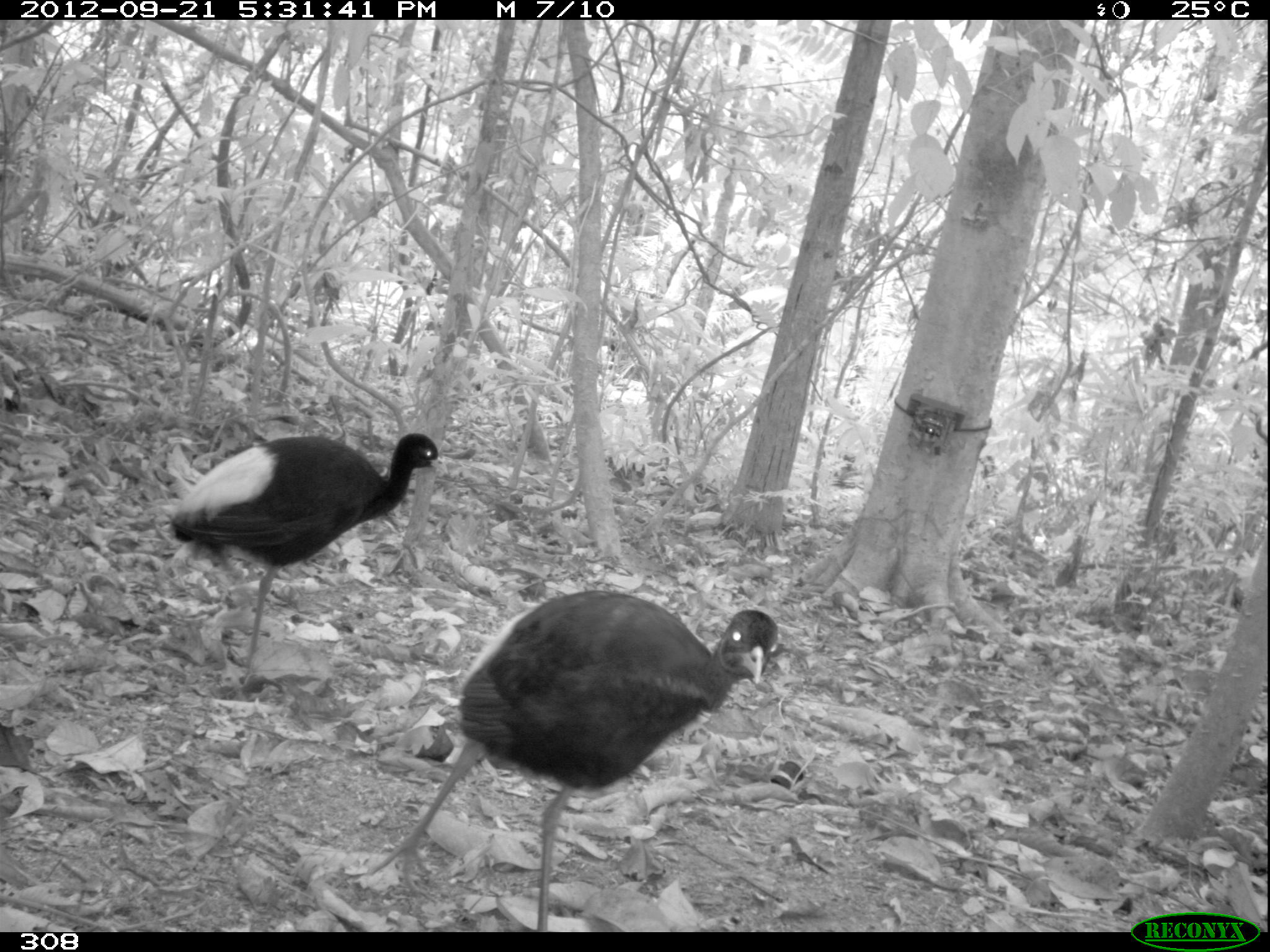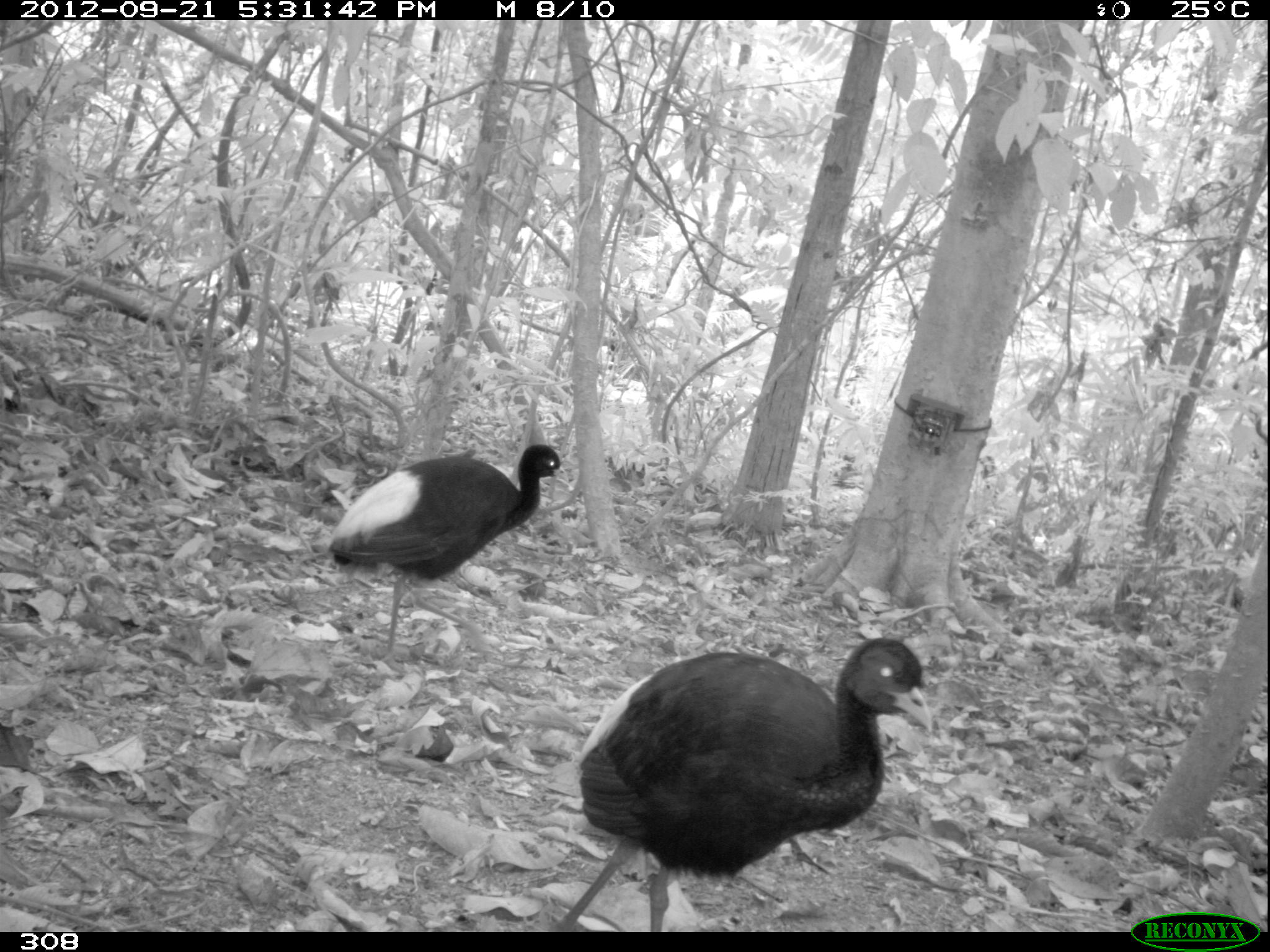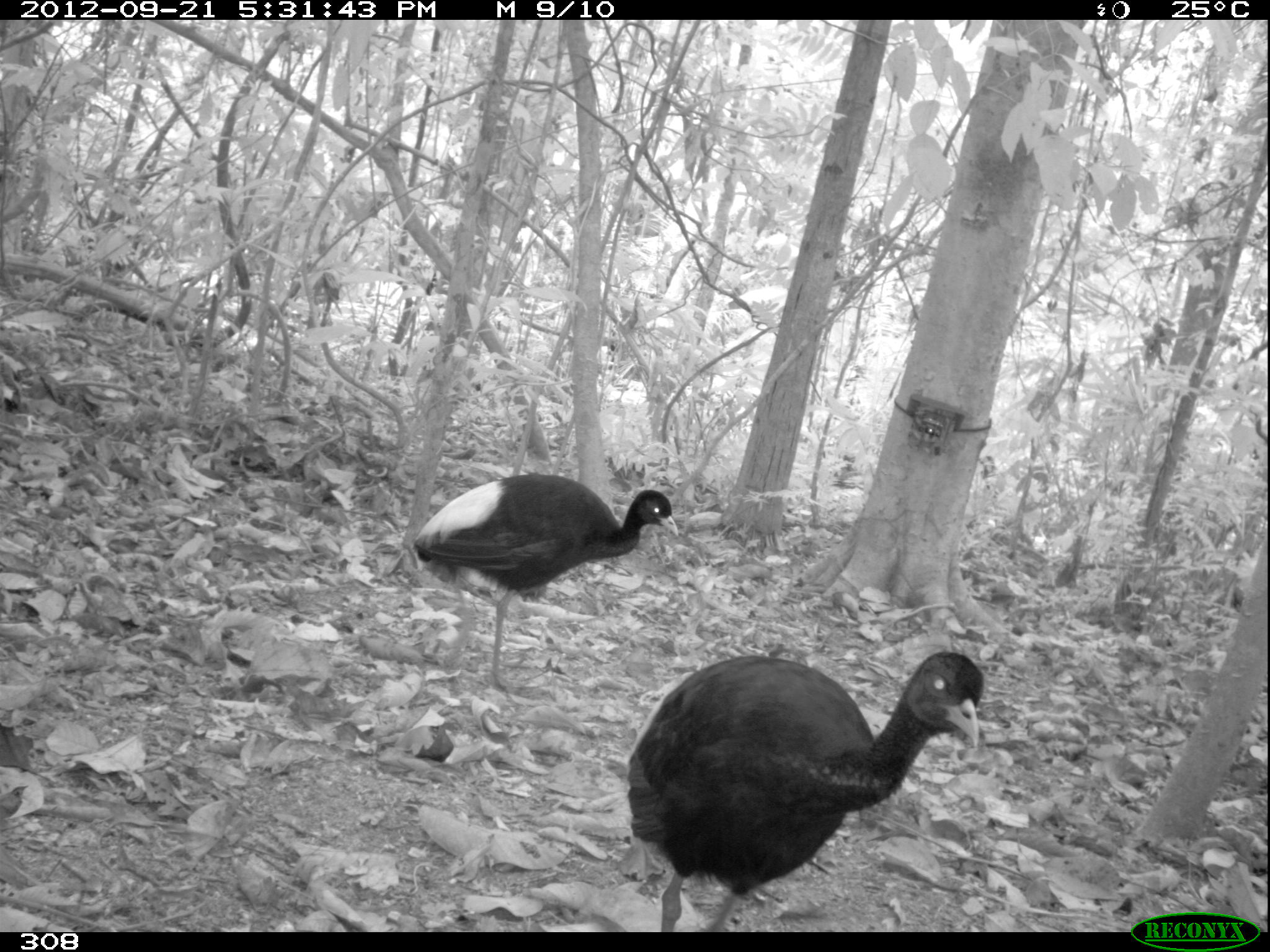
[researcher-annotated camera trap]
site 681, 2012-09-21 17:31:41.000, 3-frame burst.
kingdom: Animalia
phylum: Chordata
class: Aves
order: Gruiformes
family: Psophiidae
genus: Psophia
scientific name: Psophia leucoptera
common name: pale-winged trumpeter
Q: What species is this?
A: Psophia leucoptera (pale-winged trumpeter).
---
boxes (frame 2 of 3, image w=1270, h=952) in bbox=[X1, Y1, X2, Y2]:
psophia leucoptera: bbox=[552, 636, 933, 929]; bbox=[325, 442, 568, 662]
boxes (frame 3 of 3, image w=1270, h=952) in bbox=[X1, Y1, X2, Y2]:
psophia leucoptera: bbox=[626, 650, 983, 931]; bbox=[409, 472, 679, 694]